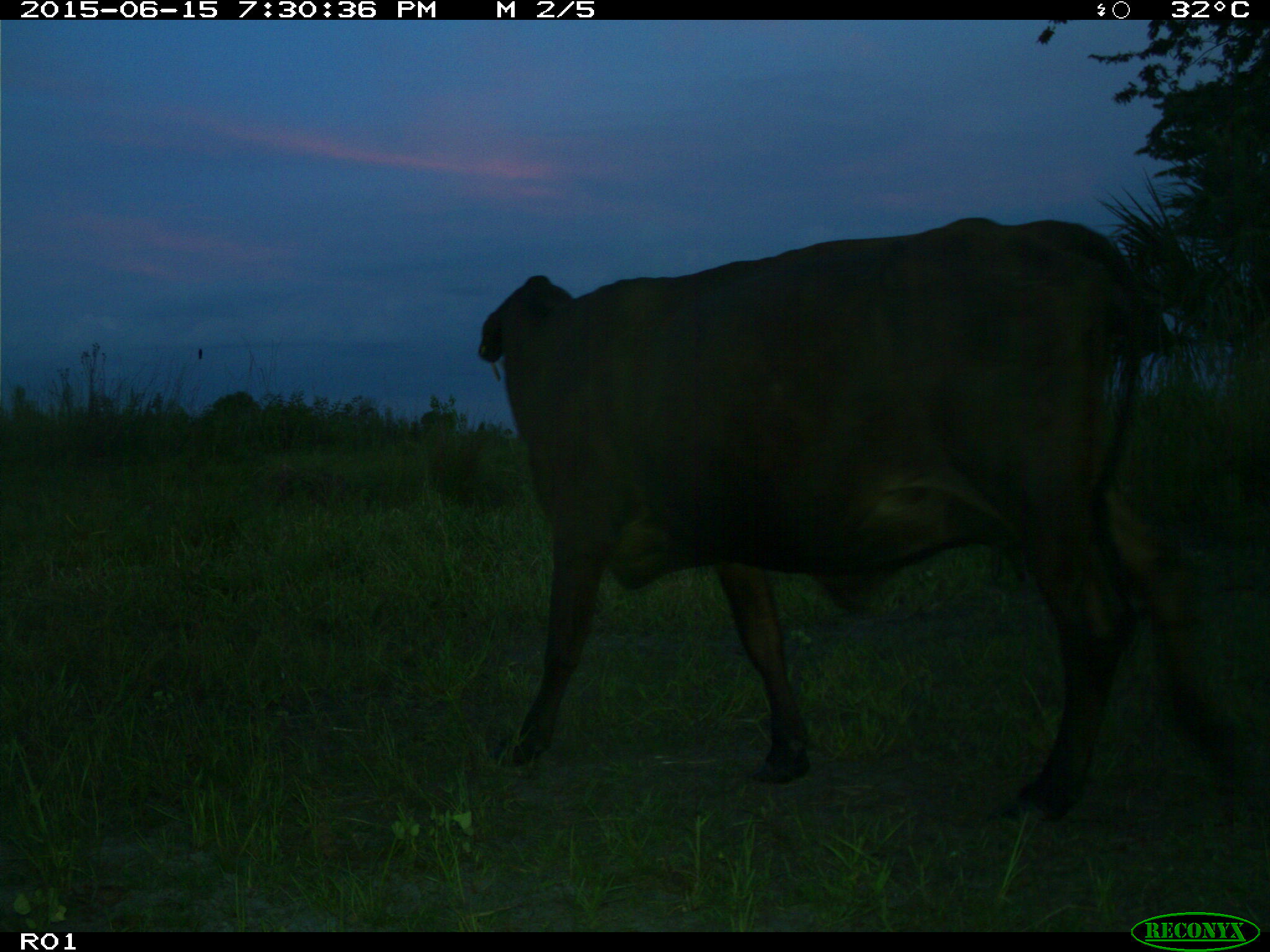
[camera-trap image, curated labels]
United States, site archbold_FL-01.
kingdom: Animalia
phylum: Chordata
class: Mammalia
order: Artiodactyla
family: Bovidae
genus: Bos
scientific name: Bos taurus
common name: domestic cow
Bos taurus (domestic cow).